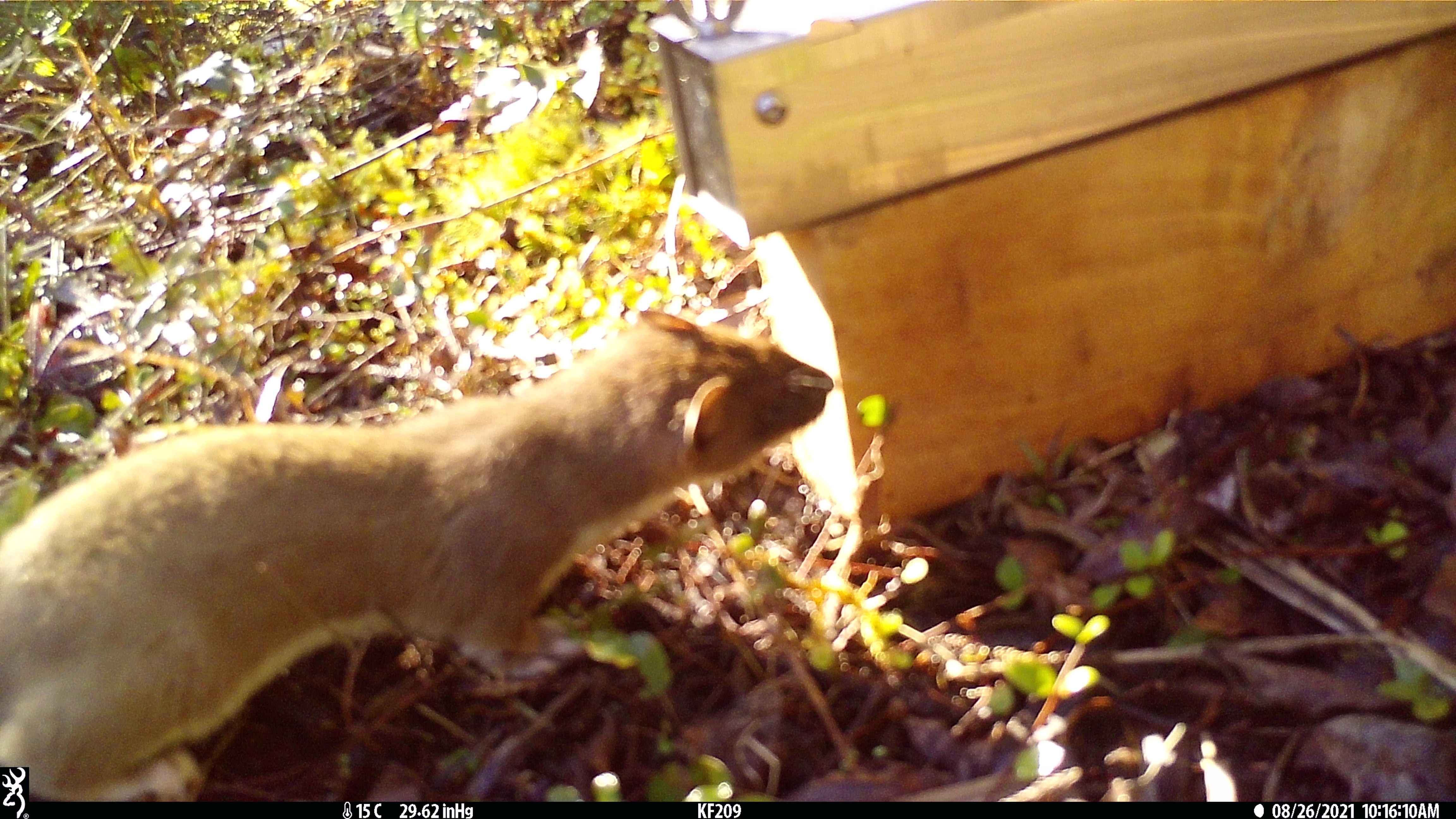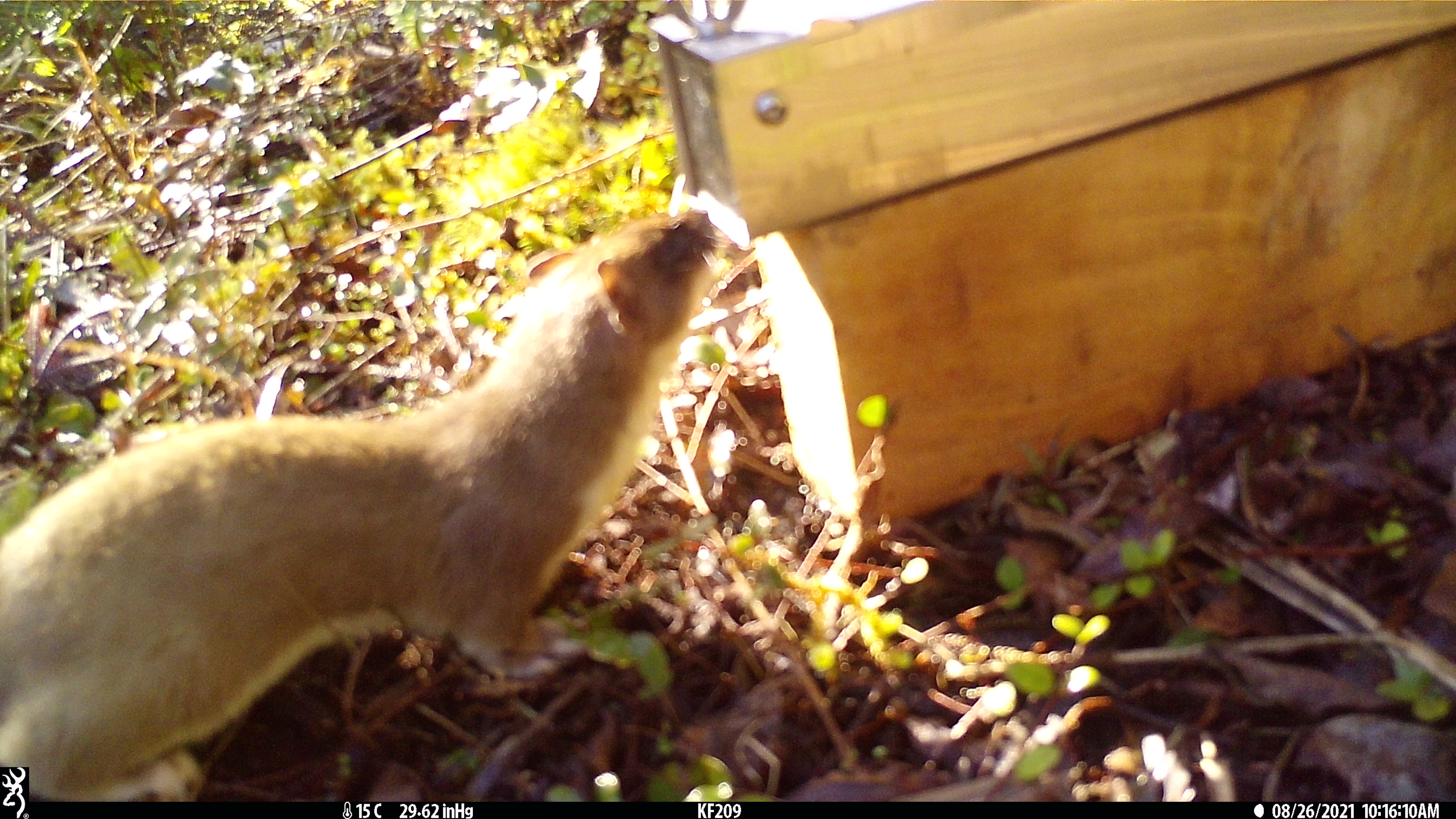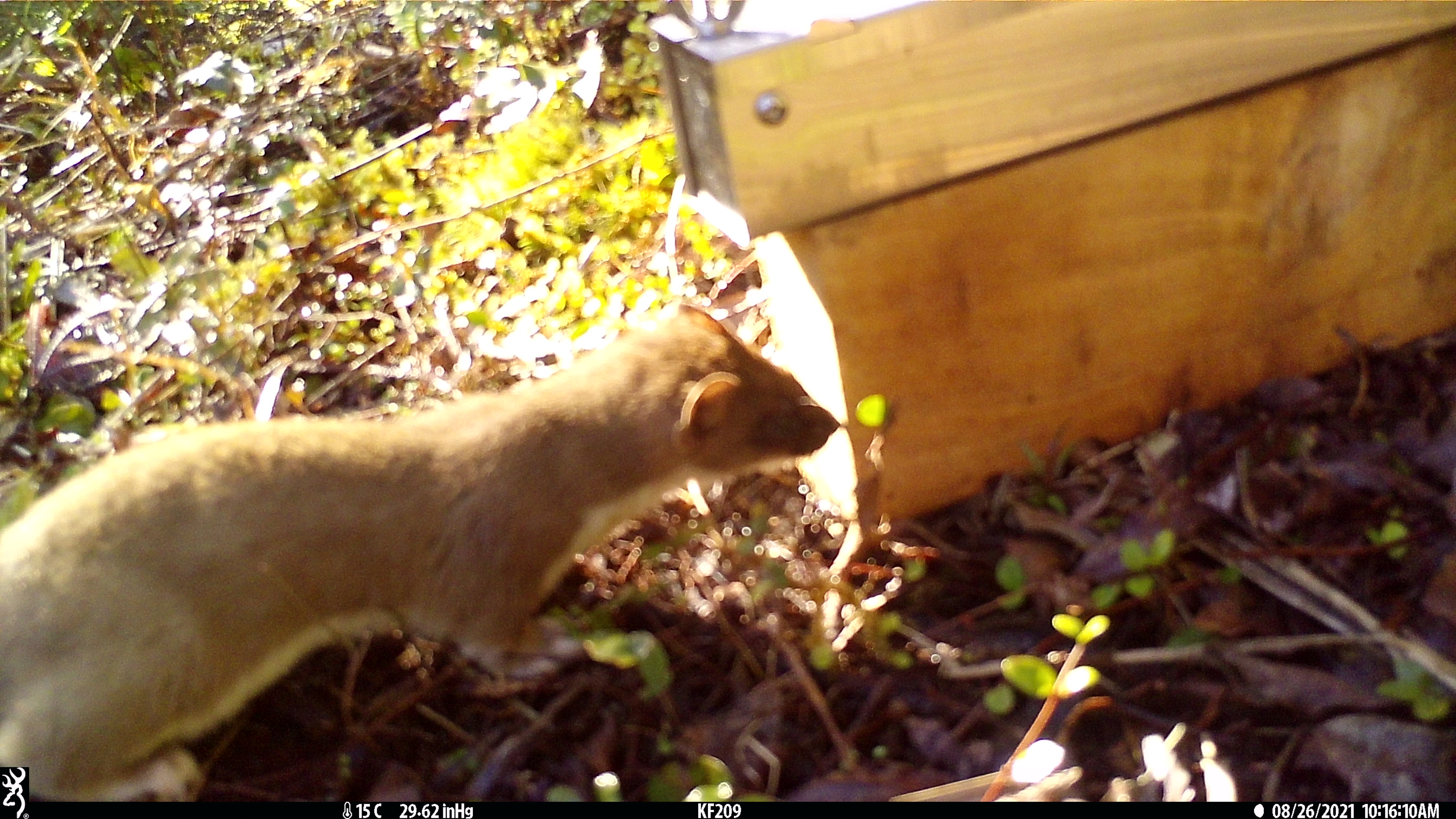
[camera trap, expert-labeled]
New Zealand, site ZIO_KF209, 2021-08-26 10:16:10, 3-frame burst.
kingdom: Animalia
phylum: Chordata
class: Mammalia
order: Carnivora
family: Mustelidae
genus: Mustela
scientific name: Mustela erminea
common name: stoat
Stoat (Mustela erminea).